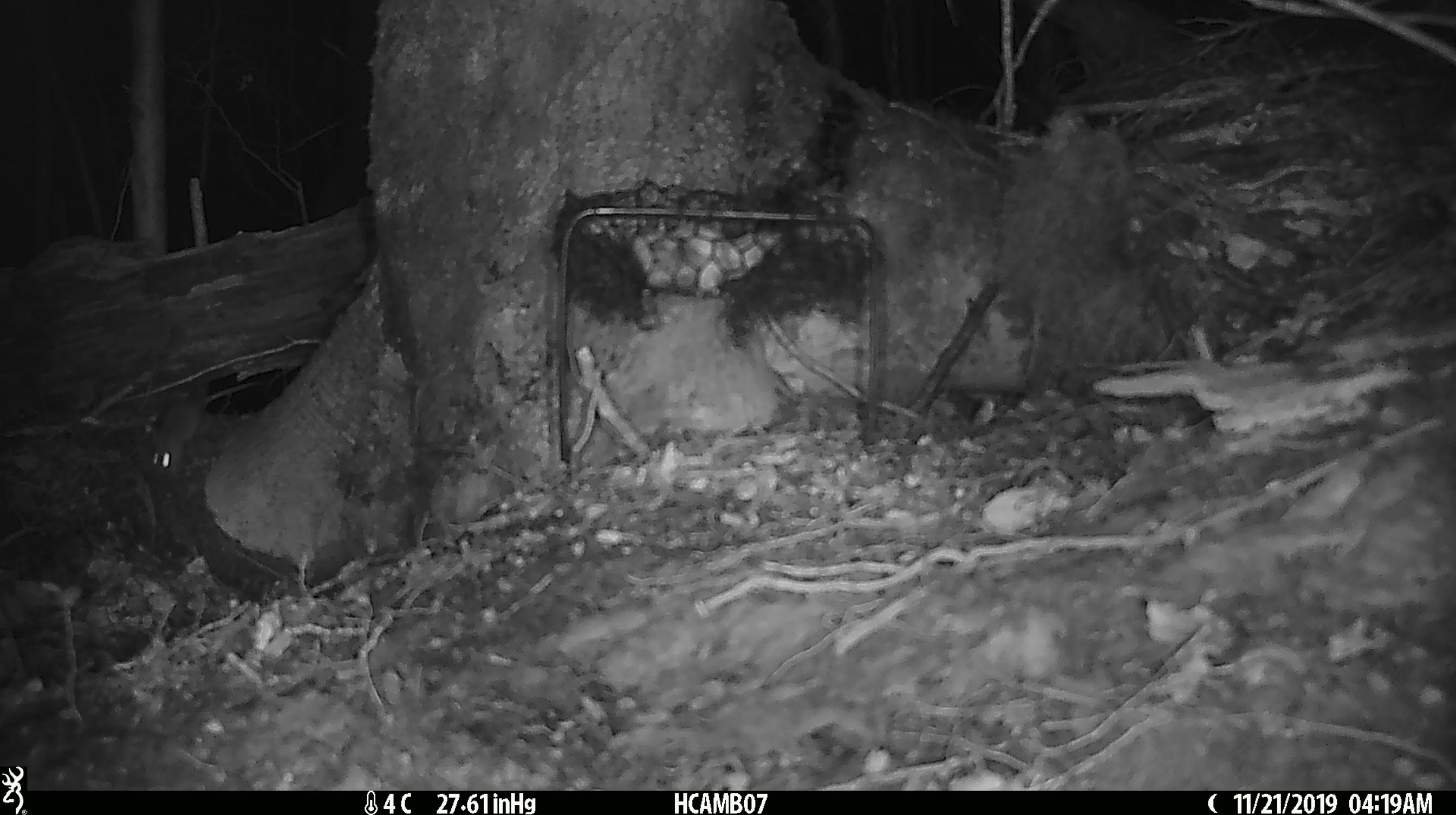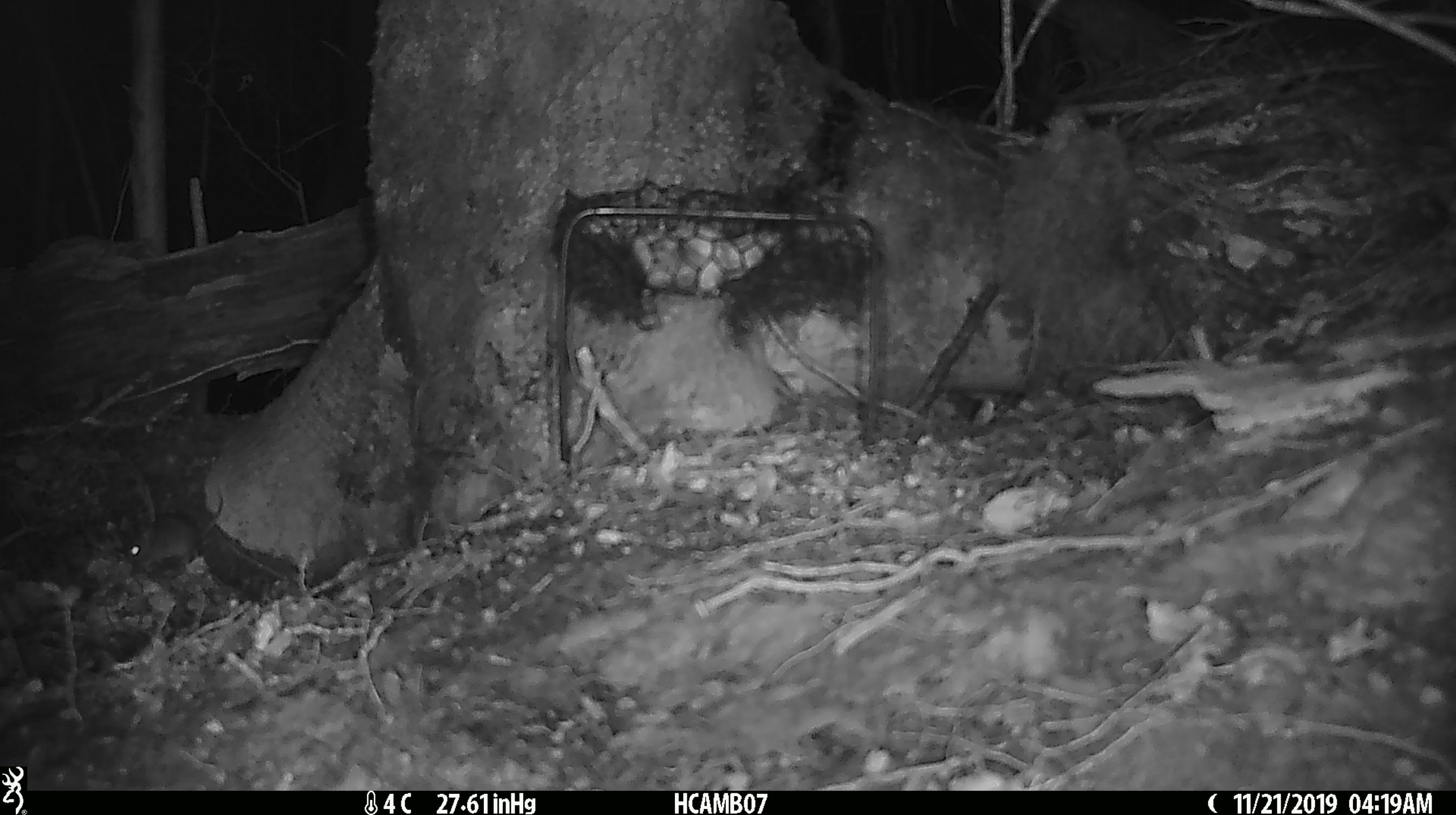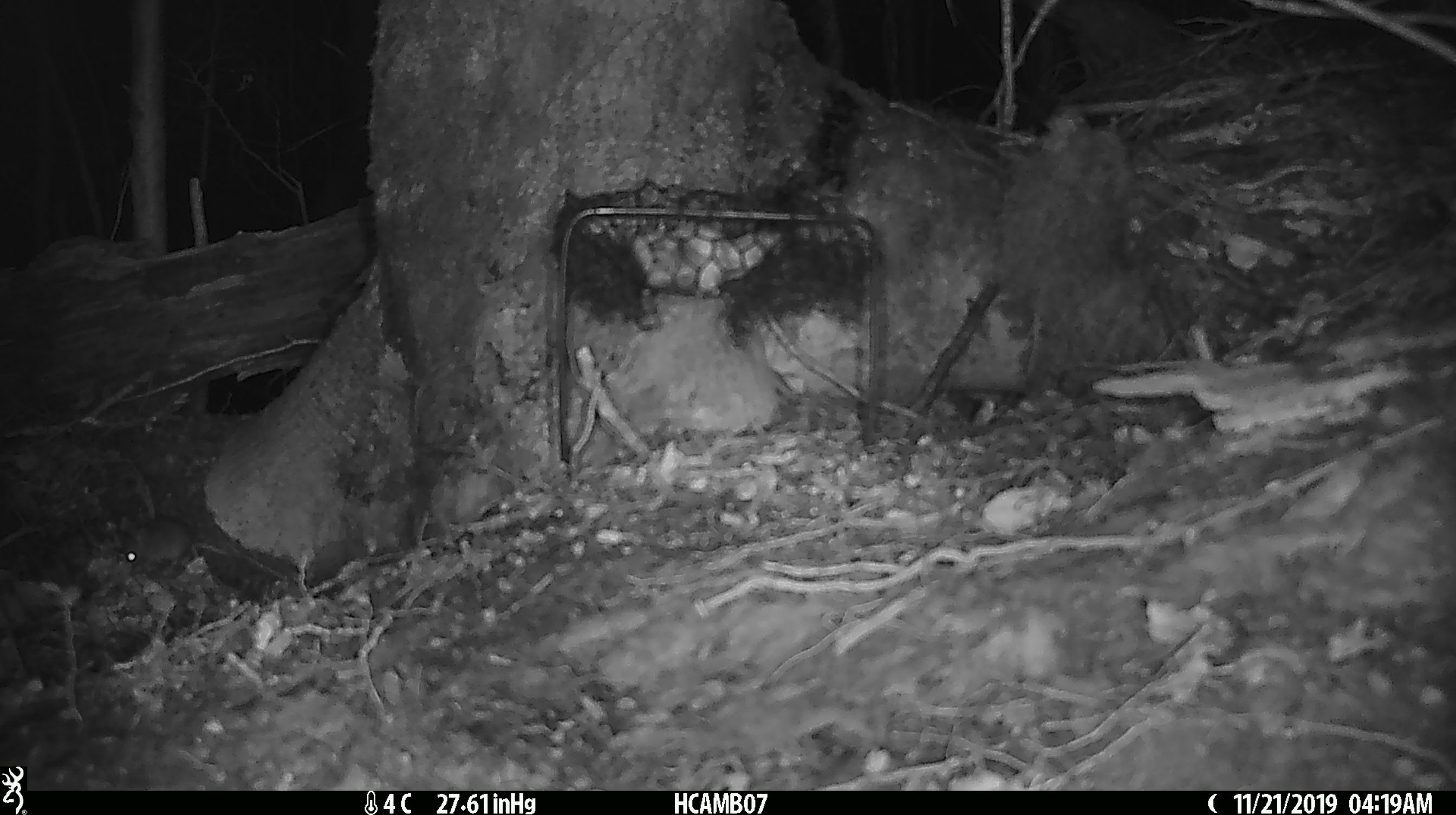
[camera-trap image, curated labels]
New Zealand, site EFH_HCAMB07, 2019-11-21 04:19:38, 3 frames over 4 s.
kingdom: Animalia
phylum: Chordata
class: Mammalia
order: Rodentia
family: Muridae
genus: Mus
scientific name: Mus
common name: mouse